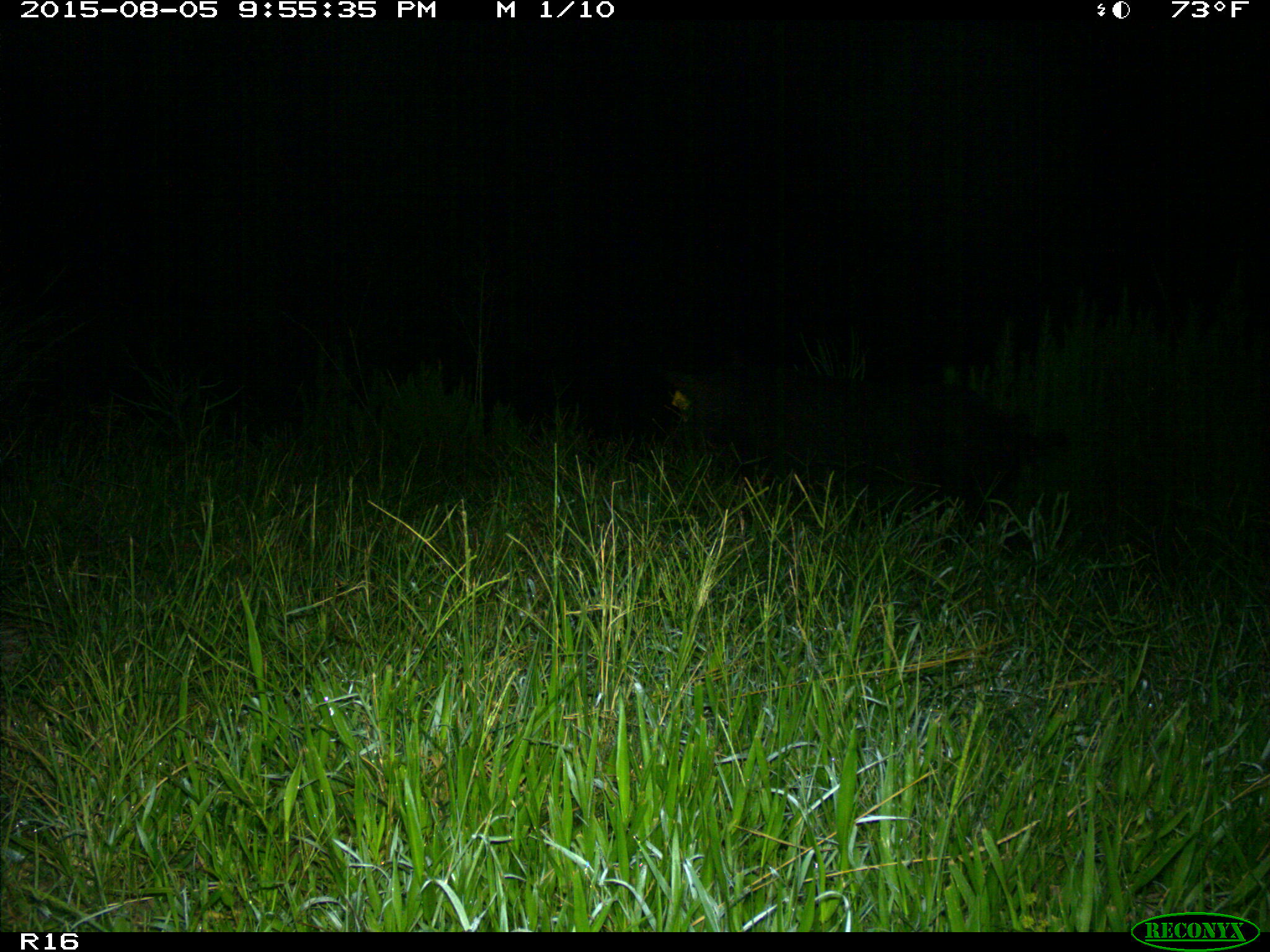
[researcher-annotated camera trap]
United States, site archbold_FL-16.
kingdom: Animalia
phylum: Chordata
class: Mammalia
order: Artiodactyla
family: Suidae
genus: Sus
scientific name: Sus scrofa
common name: wild boar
Sus scrofa (wild boar).